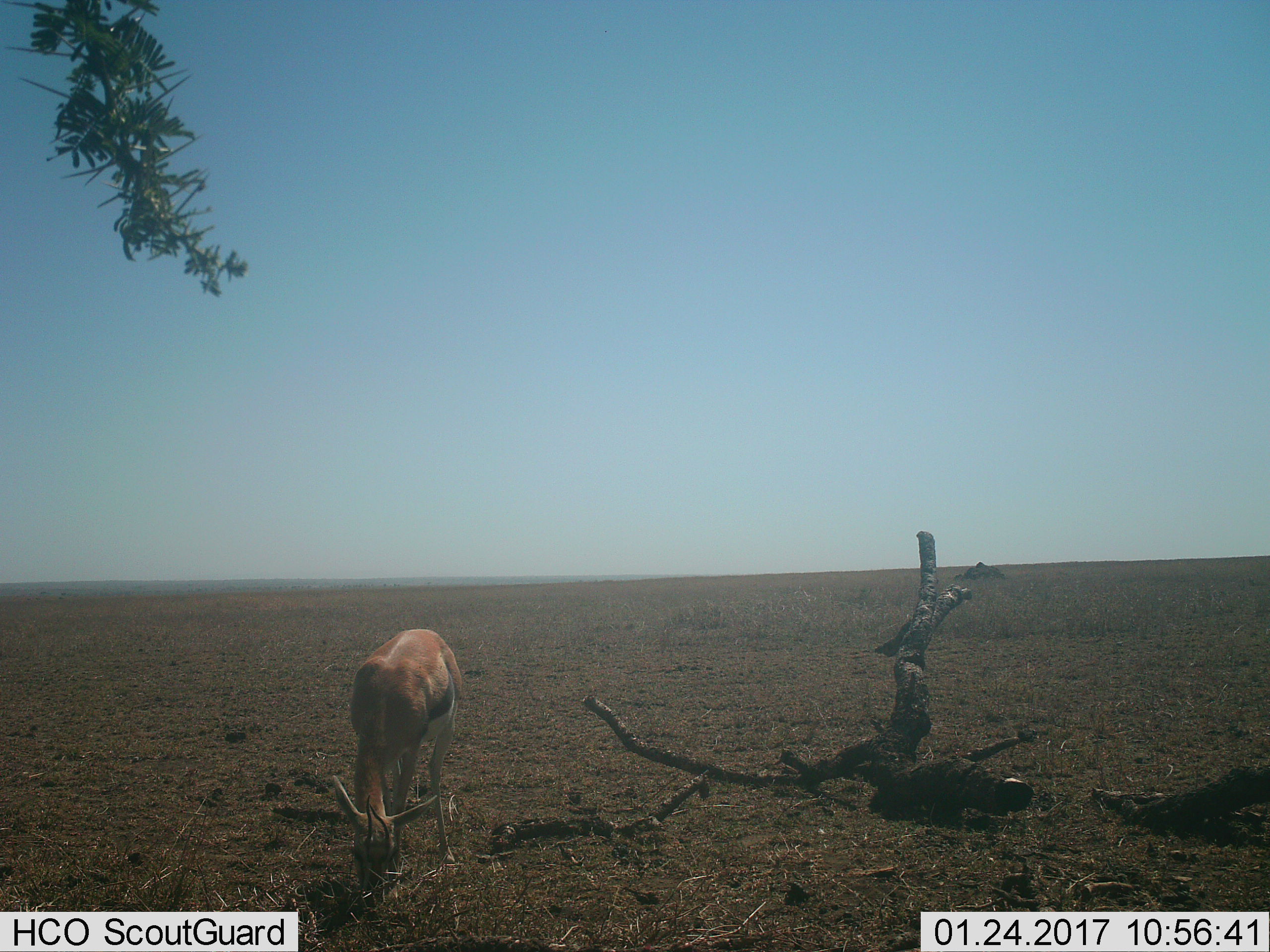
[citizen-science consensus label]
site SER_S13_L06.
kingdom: Animalia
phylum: Chordata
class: Mammalia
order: Artiodactyla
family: Bovidae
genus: Eudorcas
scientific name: Eudorcas thomsonii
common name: thomson's gazelle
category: gazellethomsons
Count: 1.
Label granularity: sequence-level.